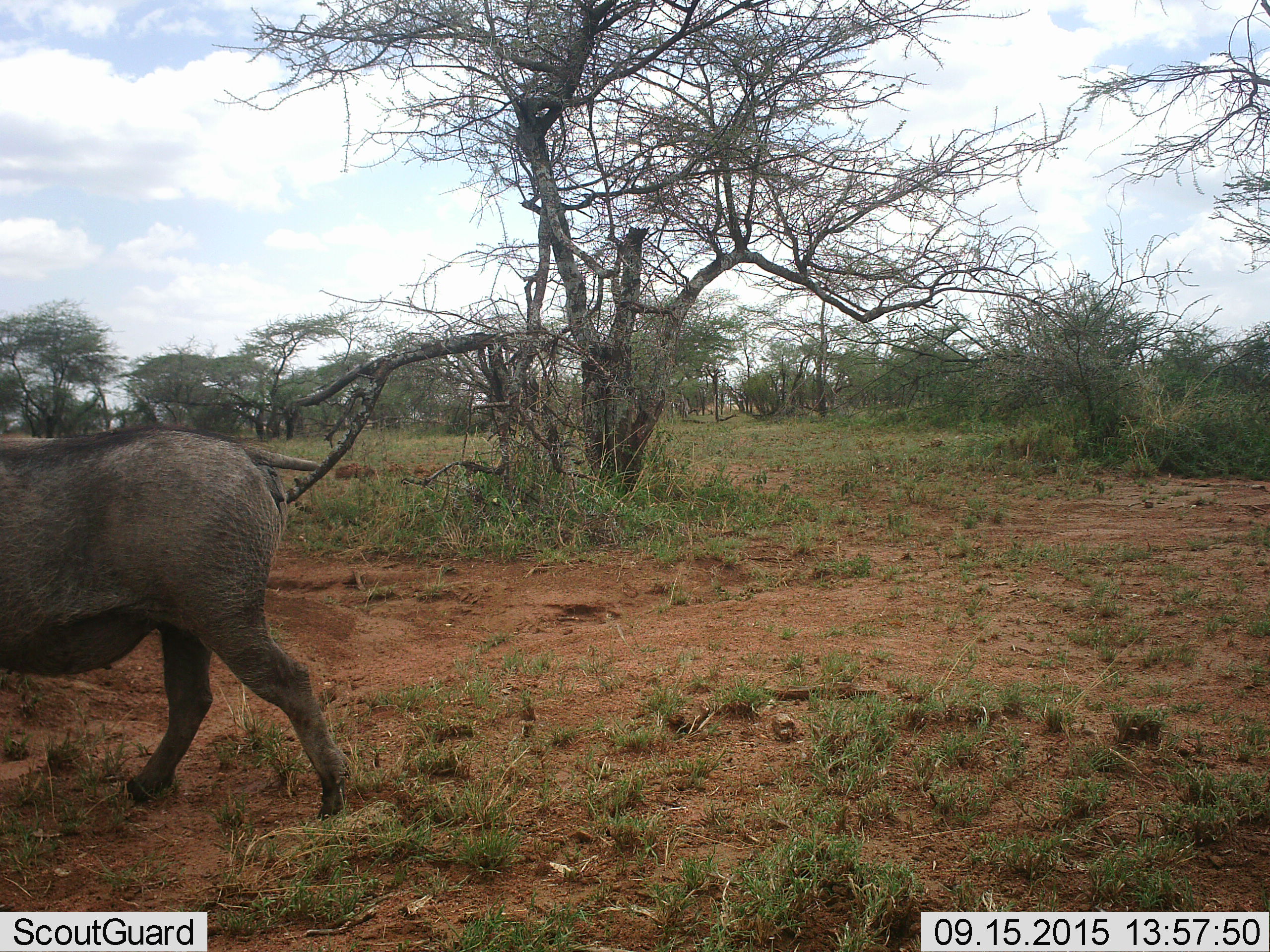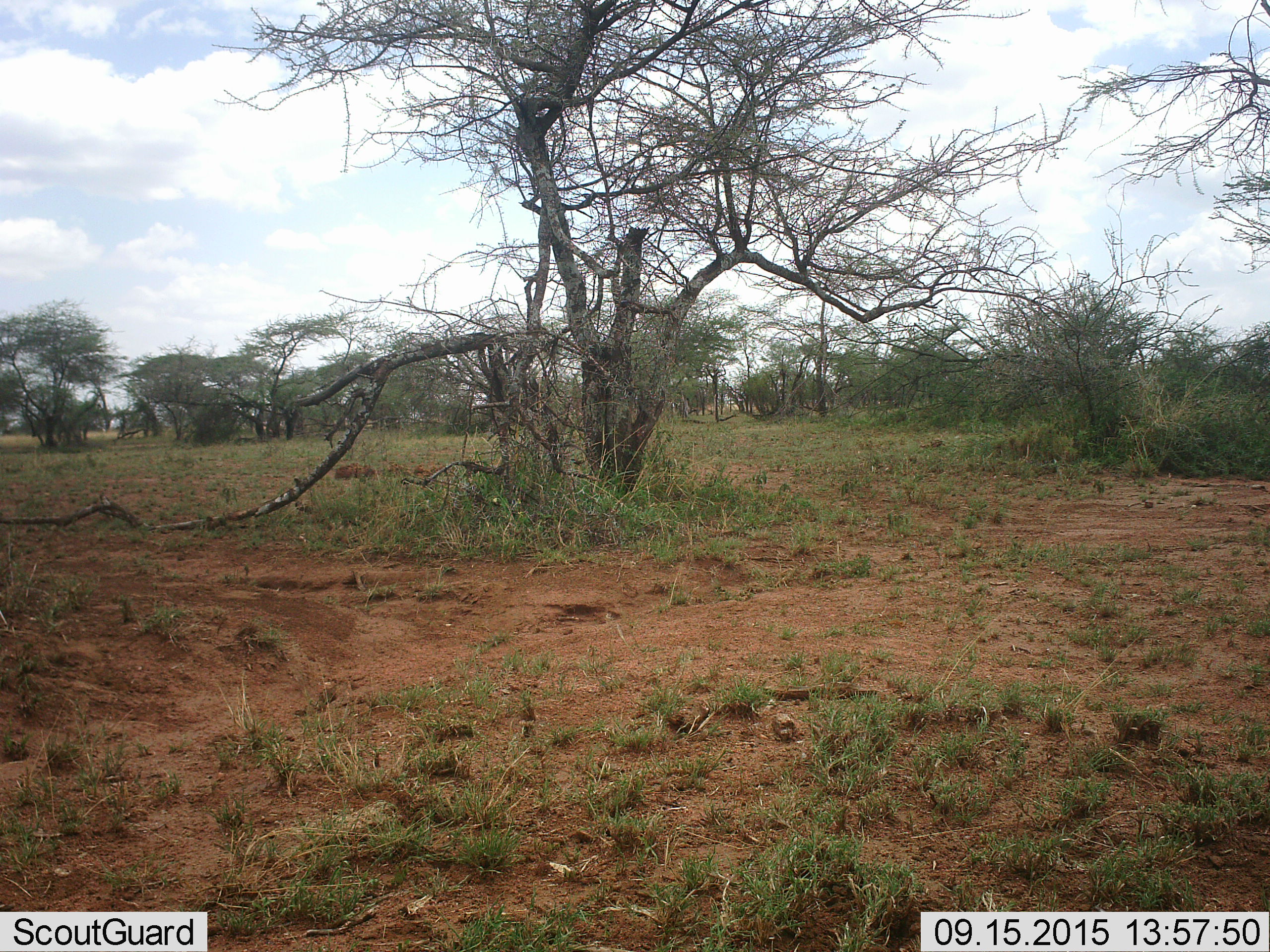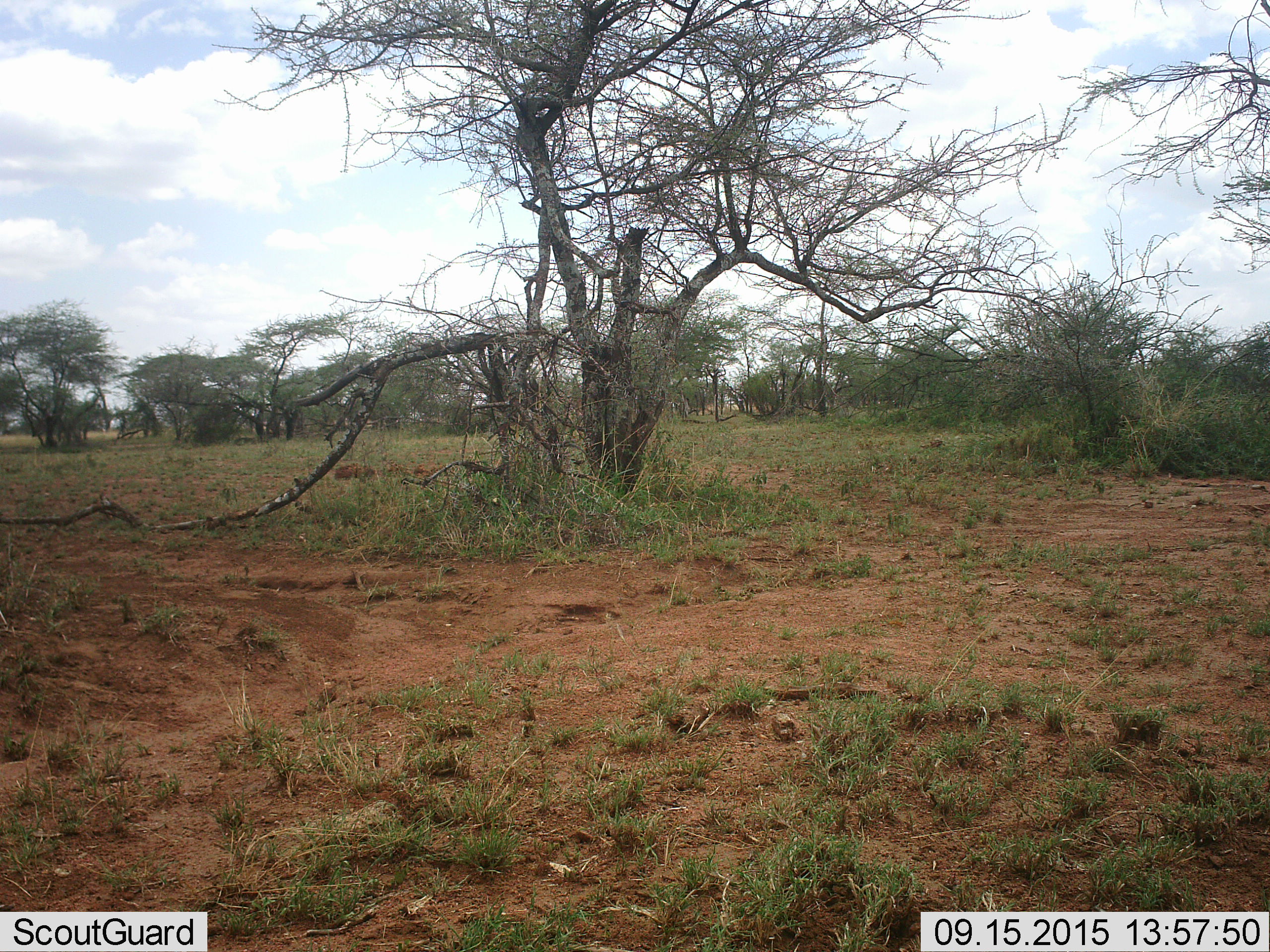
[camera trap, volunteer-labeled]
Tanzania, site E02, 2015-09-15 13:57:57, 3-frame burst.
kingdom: Animalia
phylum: Chordata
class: Mammalia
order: Artiodactyla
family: Suidae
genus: Phacochoerus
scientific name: Phacochoerus africanus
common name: warthog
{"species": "warthog (Phacochoerus africanus)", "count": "1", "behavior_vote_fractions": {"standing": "0%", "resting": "0%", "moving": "100%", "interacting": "0%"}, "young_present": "0%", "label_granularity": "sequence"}